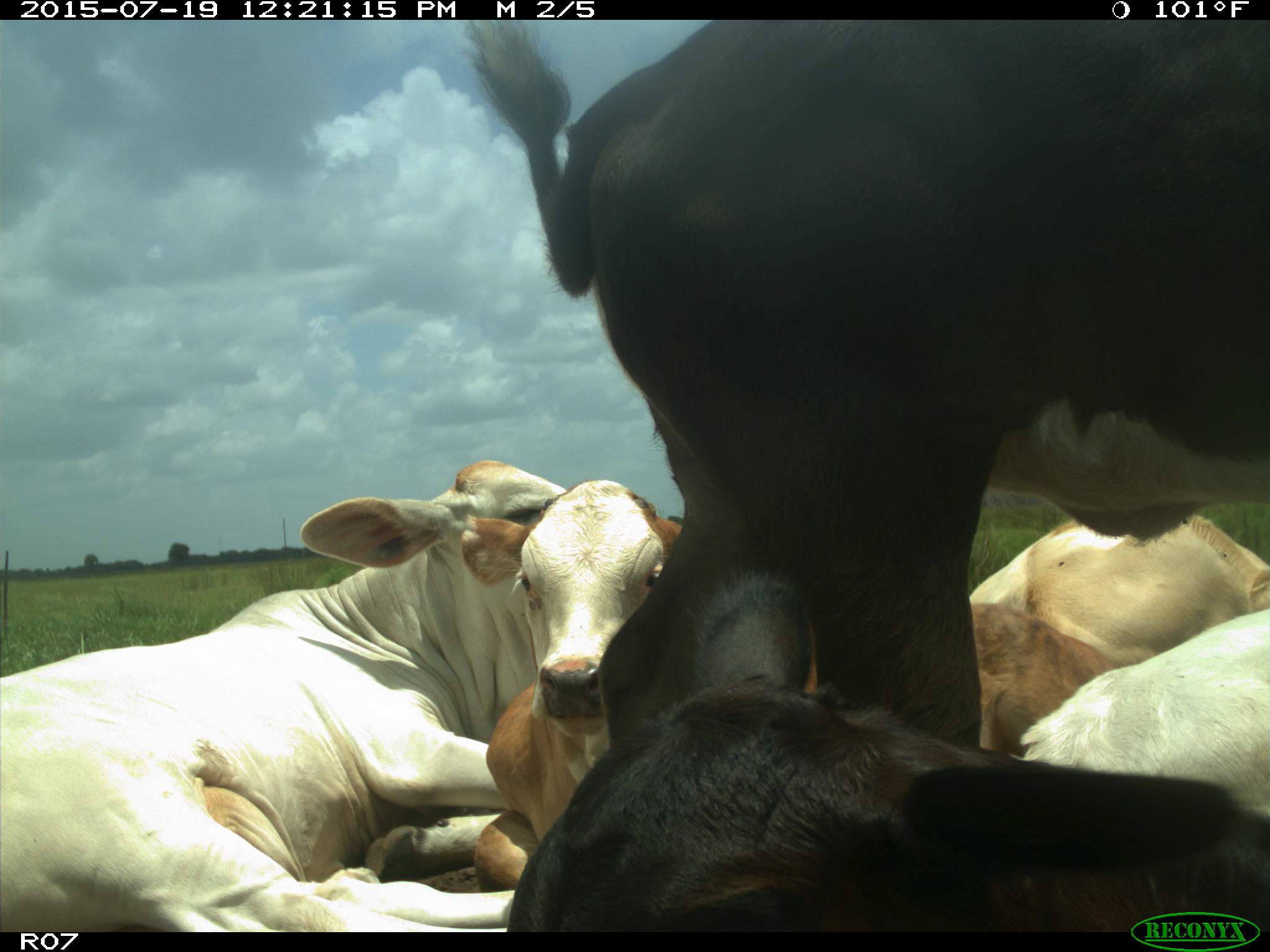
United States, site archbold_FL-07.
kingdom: Animalia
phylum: Chordata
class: Mammalia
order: Artiodactyla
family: Bovidae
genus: Bos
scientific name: Bos taurus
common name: domestic cow